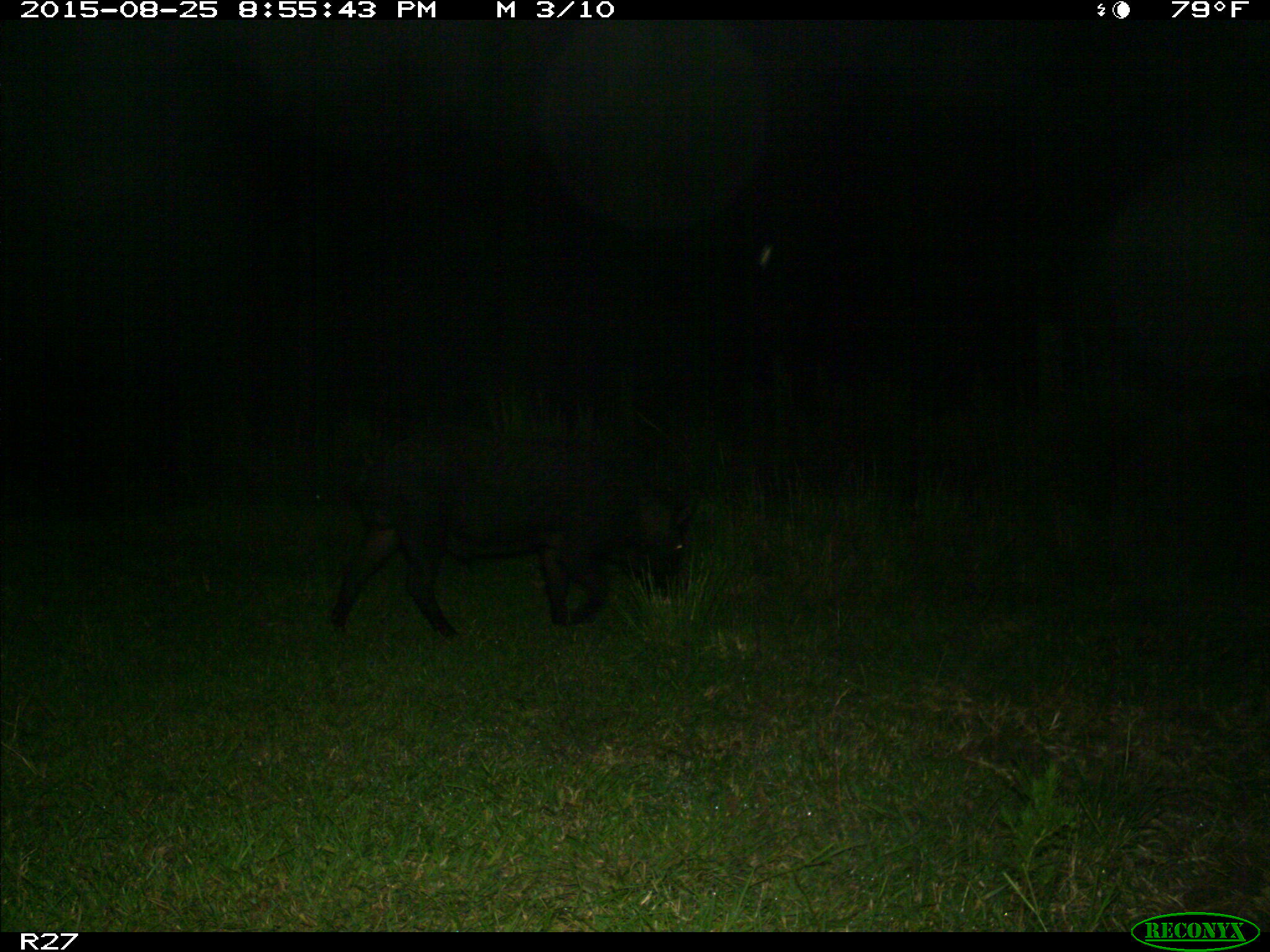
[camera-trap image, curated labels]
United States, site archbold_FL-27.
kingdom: Animalia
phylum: Chordata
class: Mammalia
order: Artiodactyla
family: Suidae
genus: Sus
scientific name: Sus scrofa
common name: wild boar